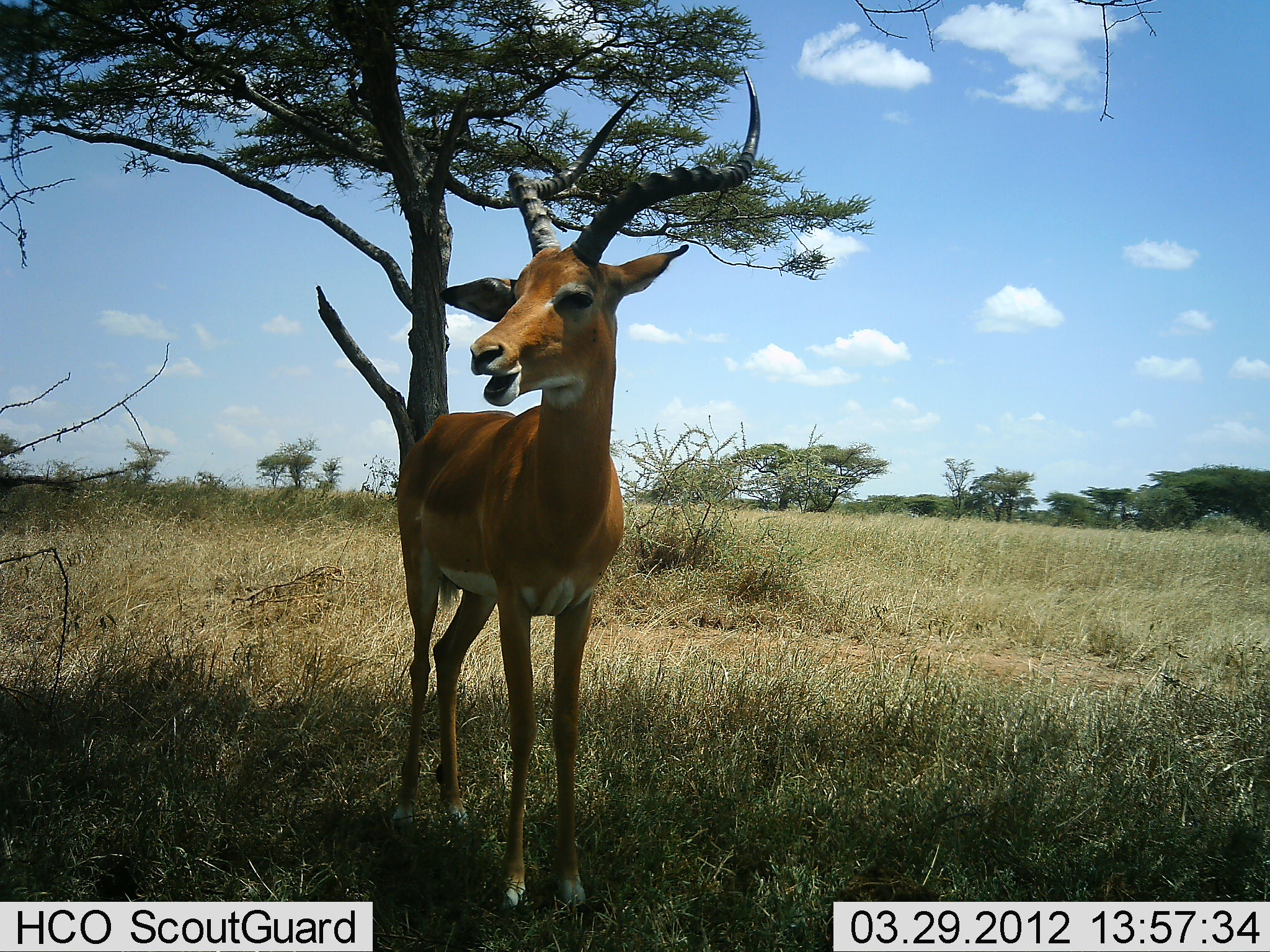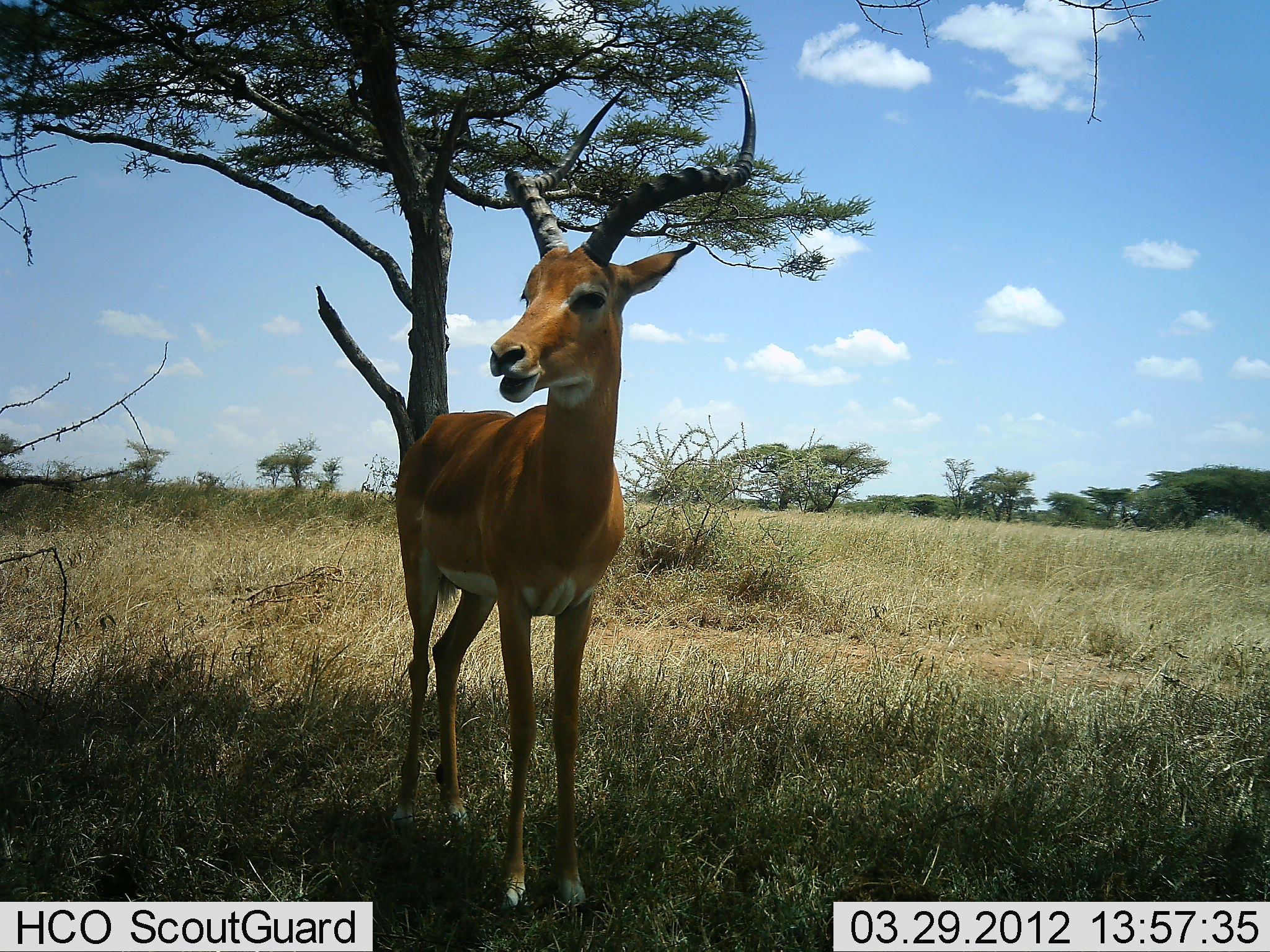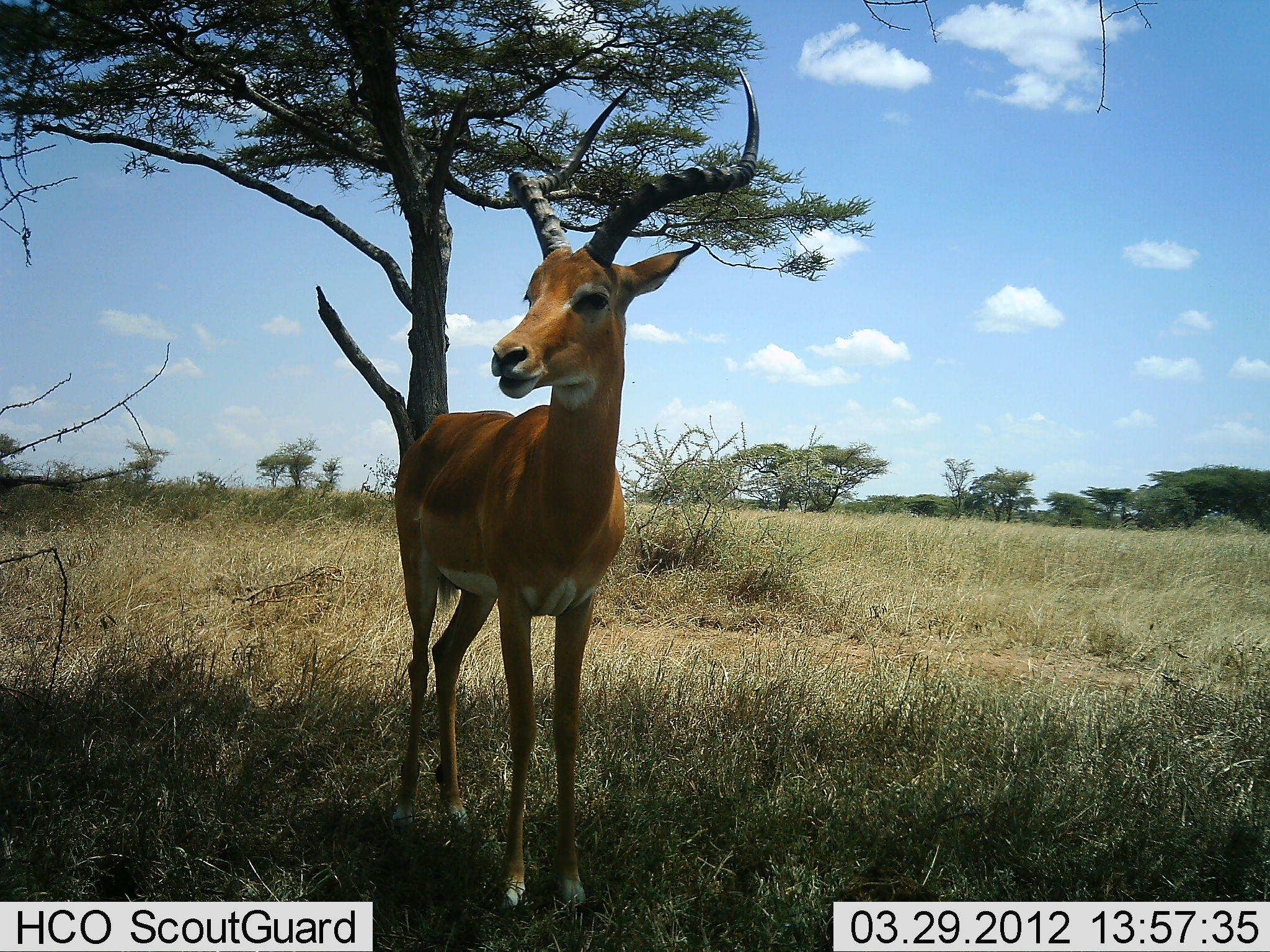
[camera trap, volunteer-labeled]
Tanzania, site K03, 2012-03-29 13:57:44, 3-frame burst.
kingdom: Animalia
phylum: Chordata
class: Mammalia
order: Artiodactyla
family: Bovidae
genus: Aepyceros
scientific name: Aepyceros melampus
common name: impala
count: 1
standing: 100%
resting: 5%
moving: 0%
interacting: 5%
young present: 0%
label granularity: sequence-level